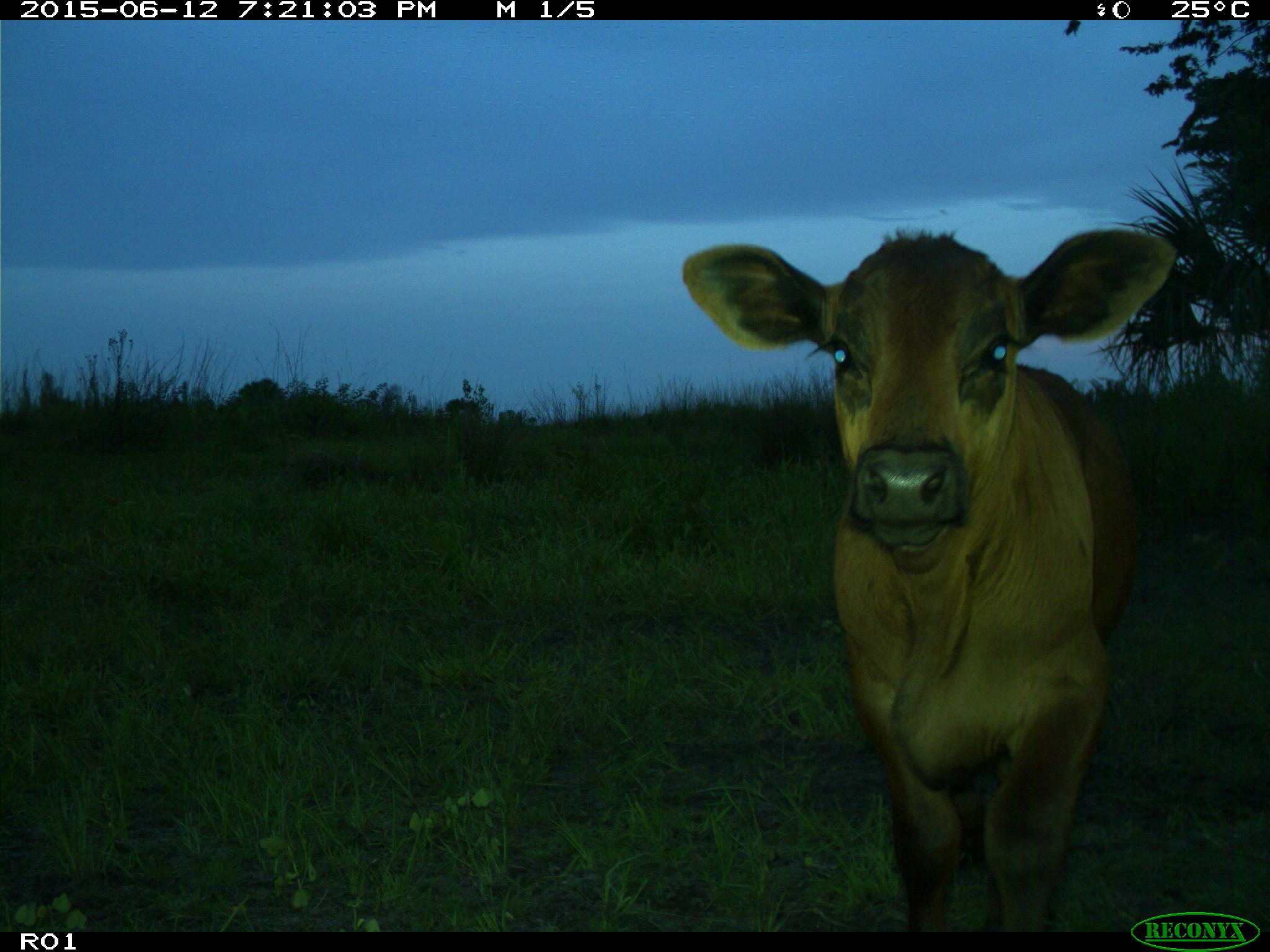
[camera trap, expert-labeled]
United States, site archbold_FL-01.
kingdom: Animalia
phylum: Chordata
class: Mammalia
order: Artiodactyla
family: Bovidae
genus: Bos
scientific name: Bos taurus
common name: domestic cow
Bos taurus (domestic cow).